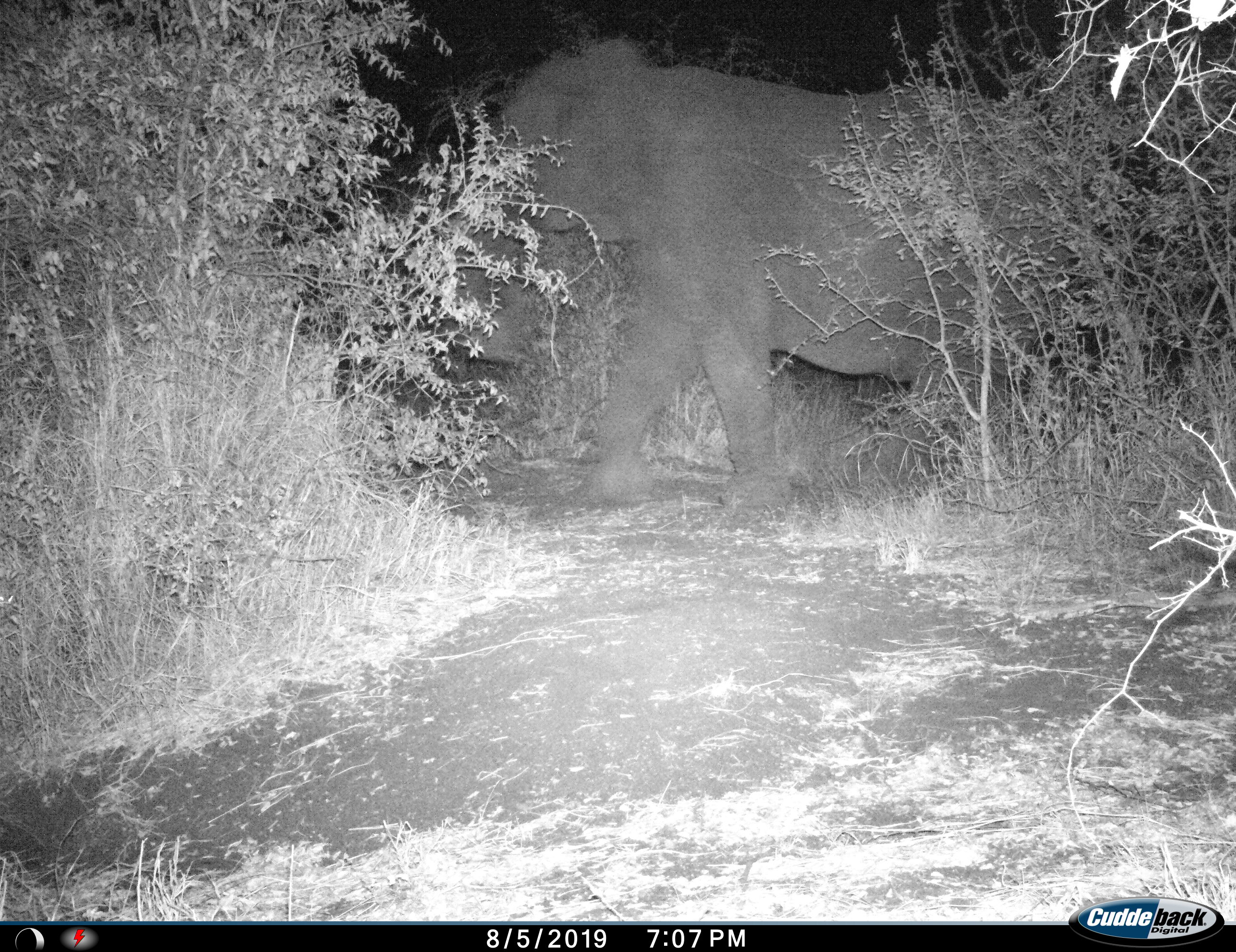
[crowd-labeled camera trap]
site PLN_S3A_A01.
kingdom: Animalia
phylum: Chordata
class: Mammalia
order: Proboscidea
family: Elephantidae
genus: Loxodonta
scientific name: Loxodonta africana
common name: african bush elephant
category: elephant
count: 1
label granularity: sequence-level